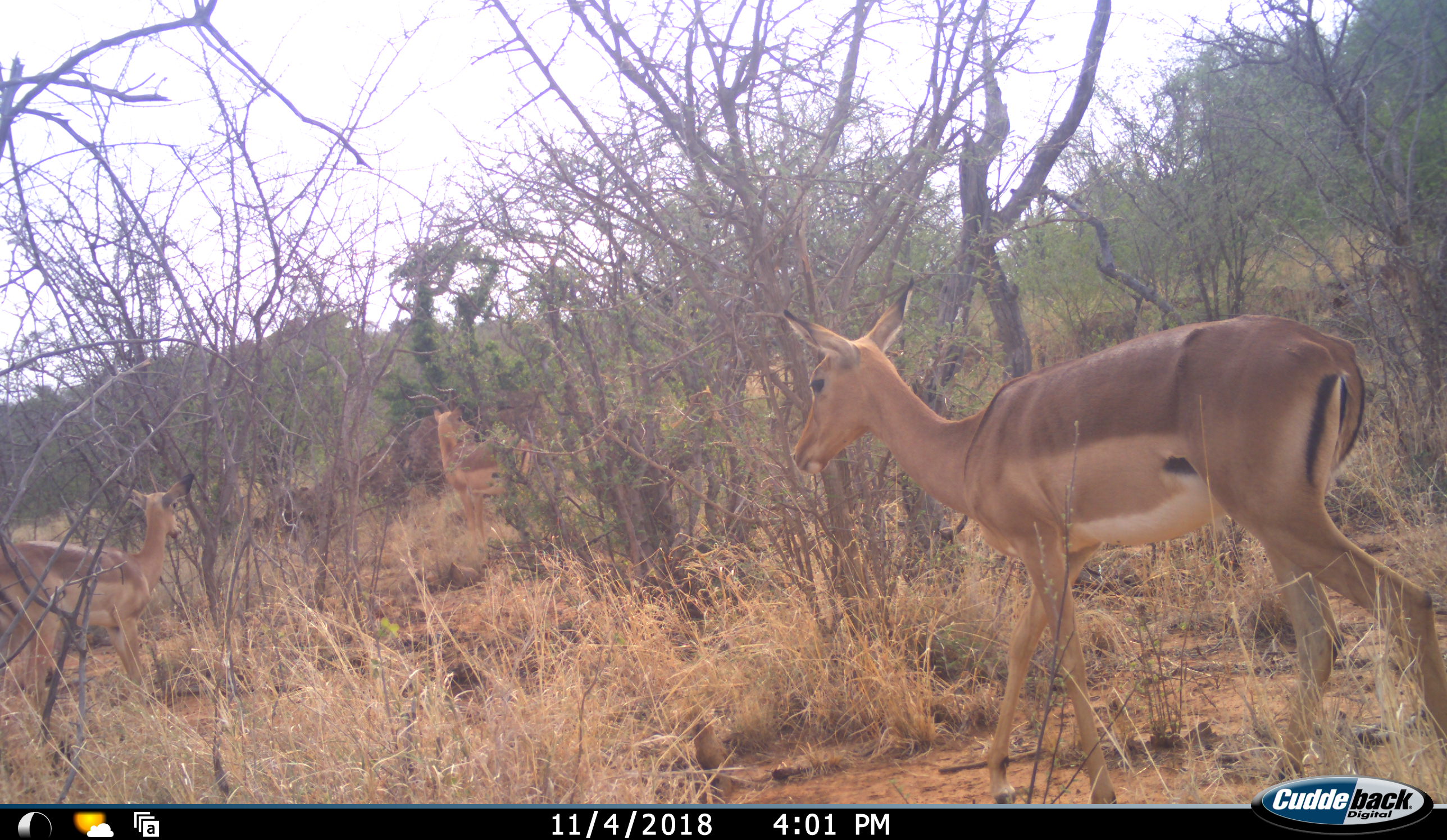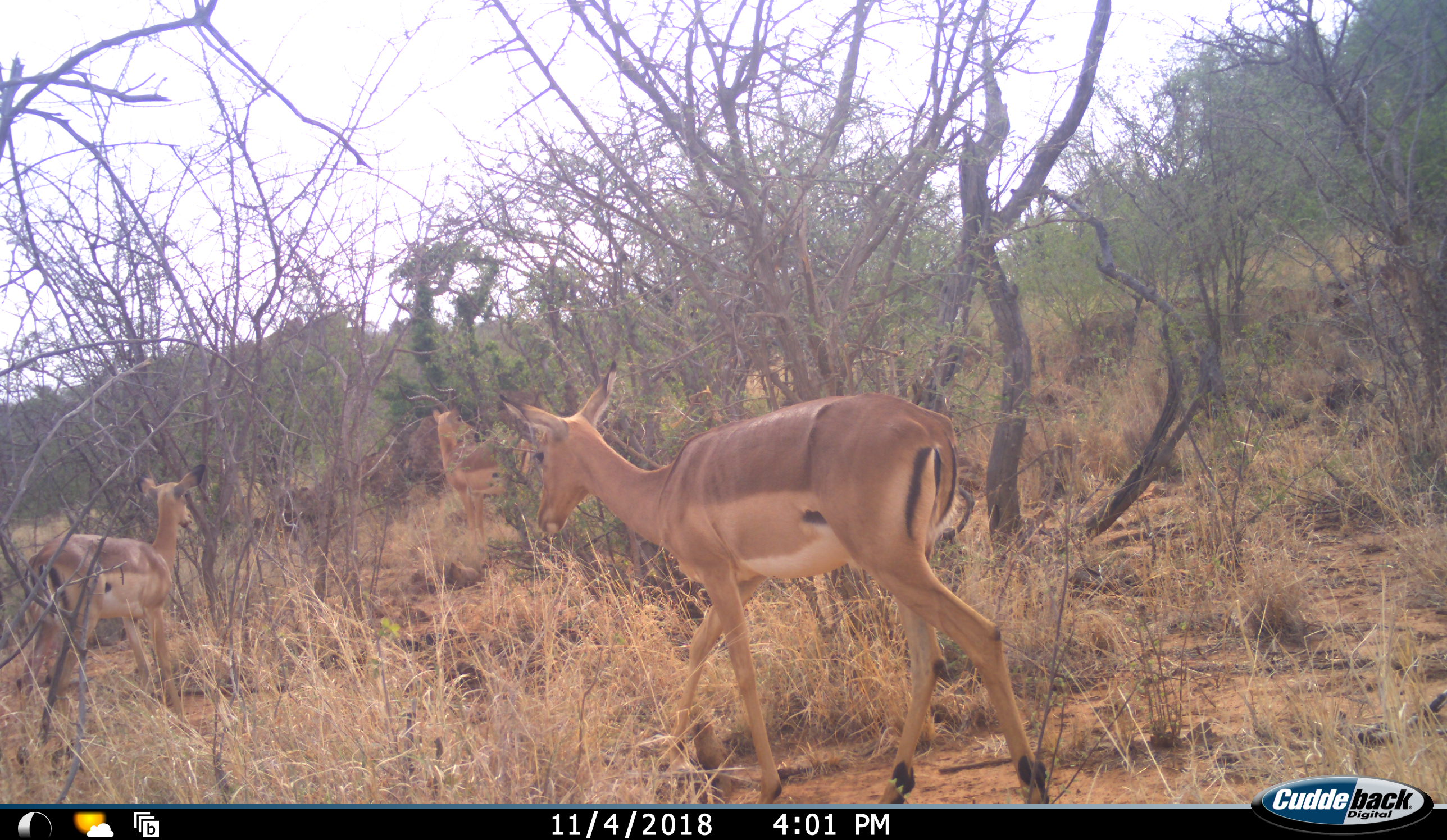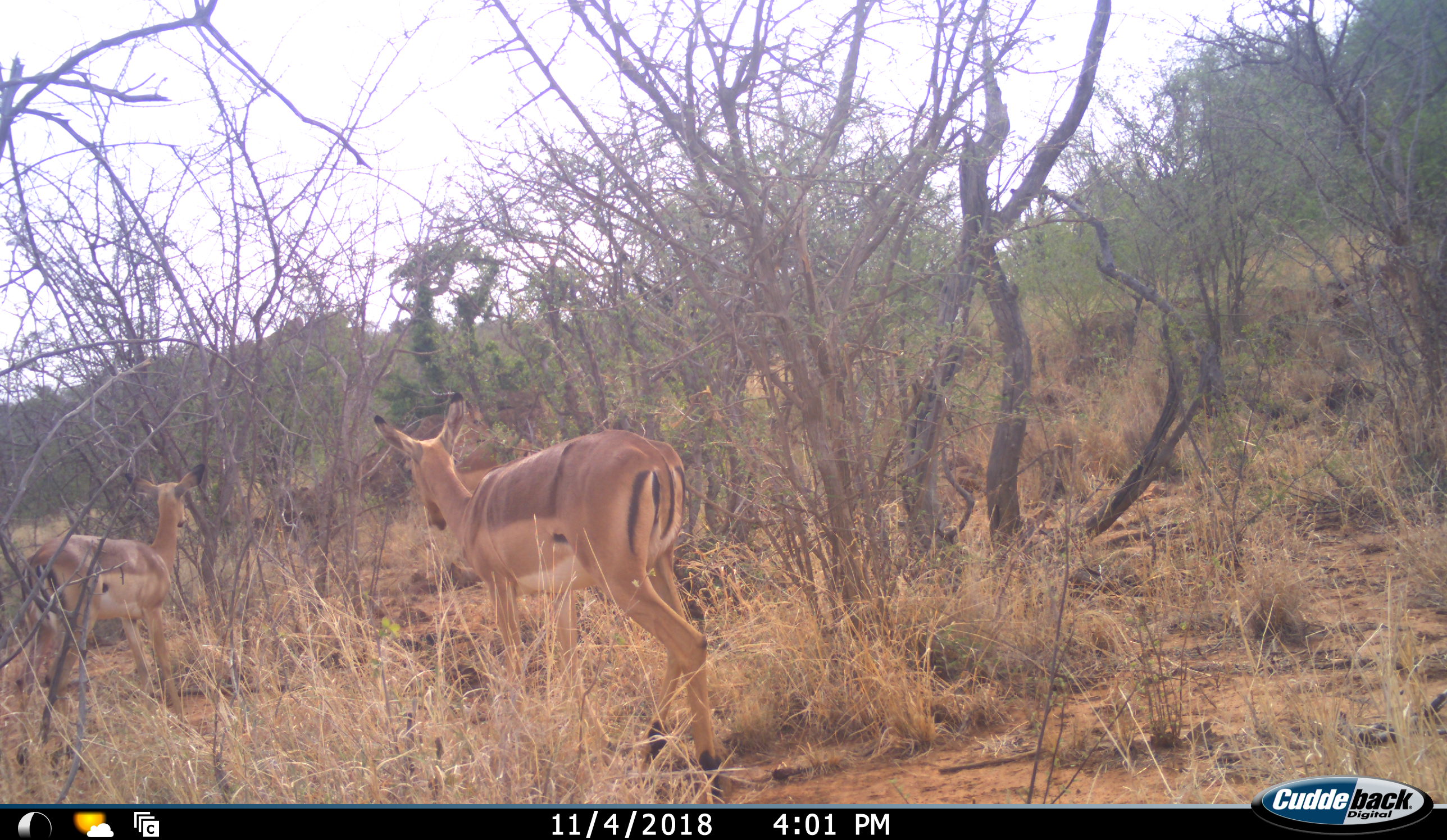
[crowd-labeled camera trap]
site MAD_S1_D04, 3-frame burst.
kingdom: Animalia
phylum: Chordata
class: Mammalia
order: Artiodactyla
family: Bovidae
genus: Aepyceros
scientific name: Aepyceros melampus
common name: impala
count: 3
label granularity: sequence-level